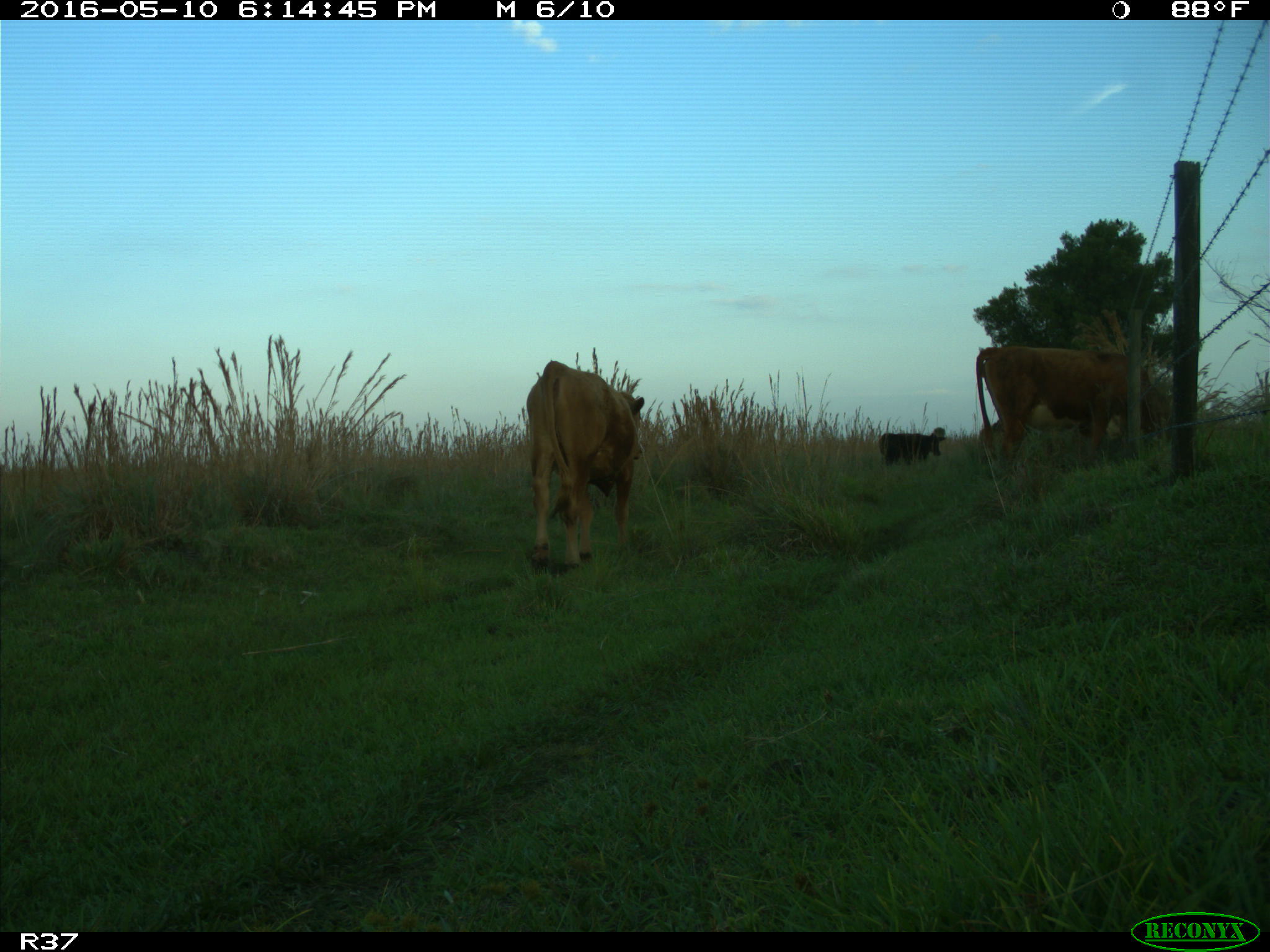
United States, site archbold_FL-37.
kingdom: Animalia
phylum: Chordata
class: Mammalia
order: Artiodactyla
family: Bovidae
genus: Bos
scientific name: Bos taurus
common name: domestic cow